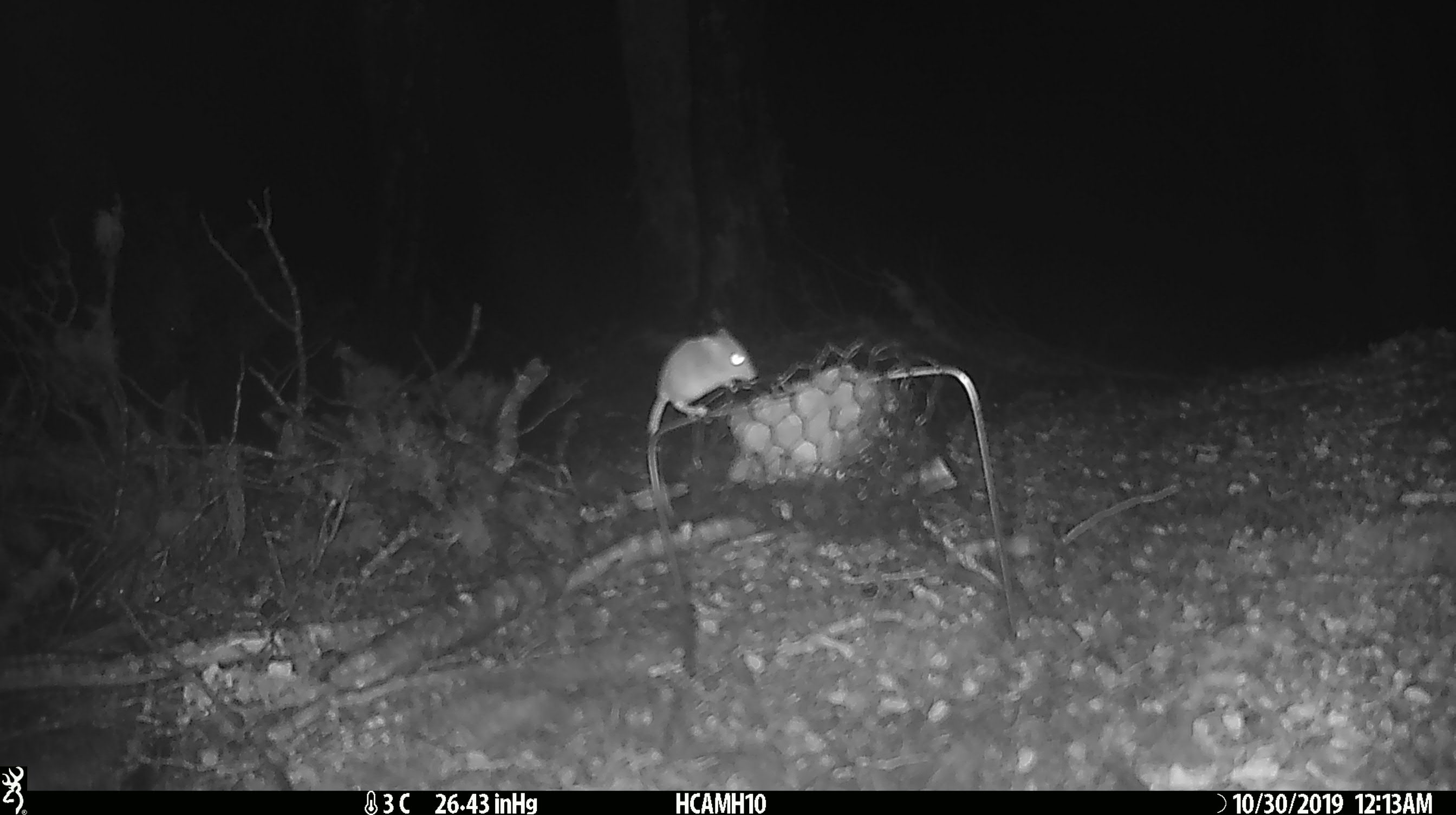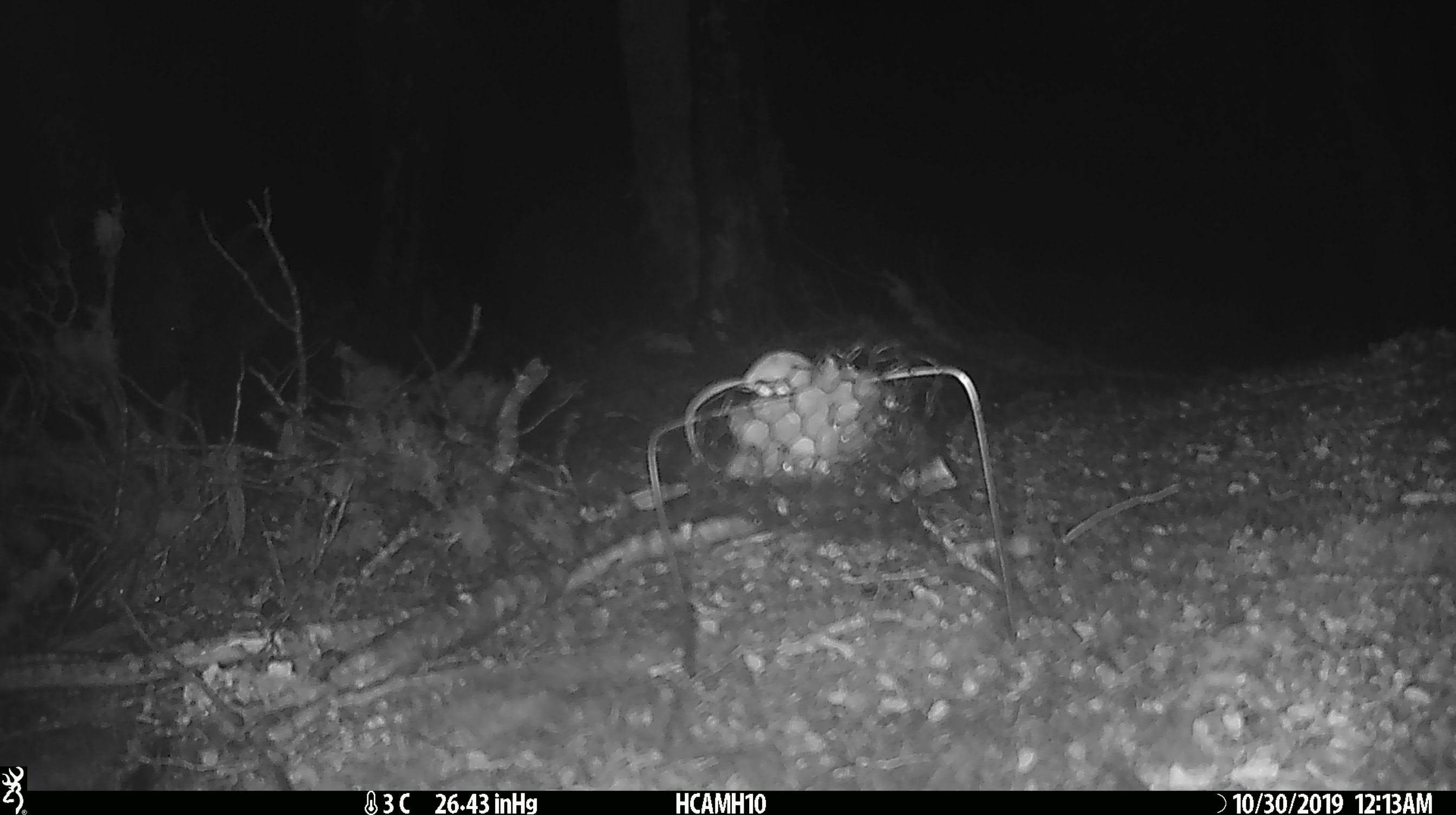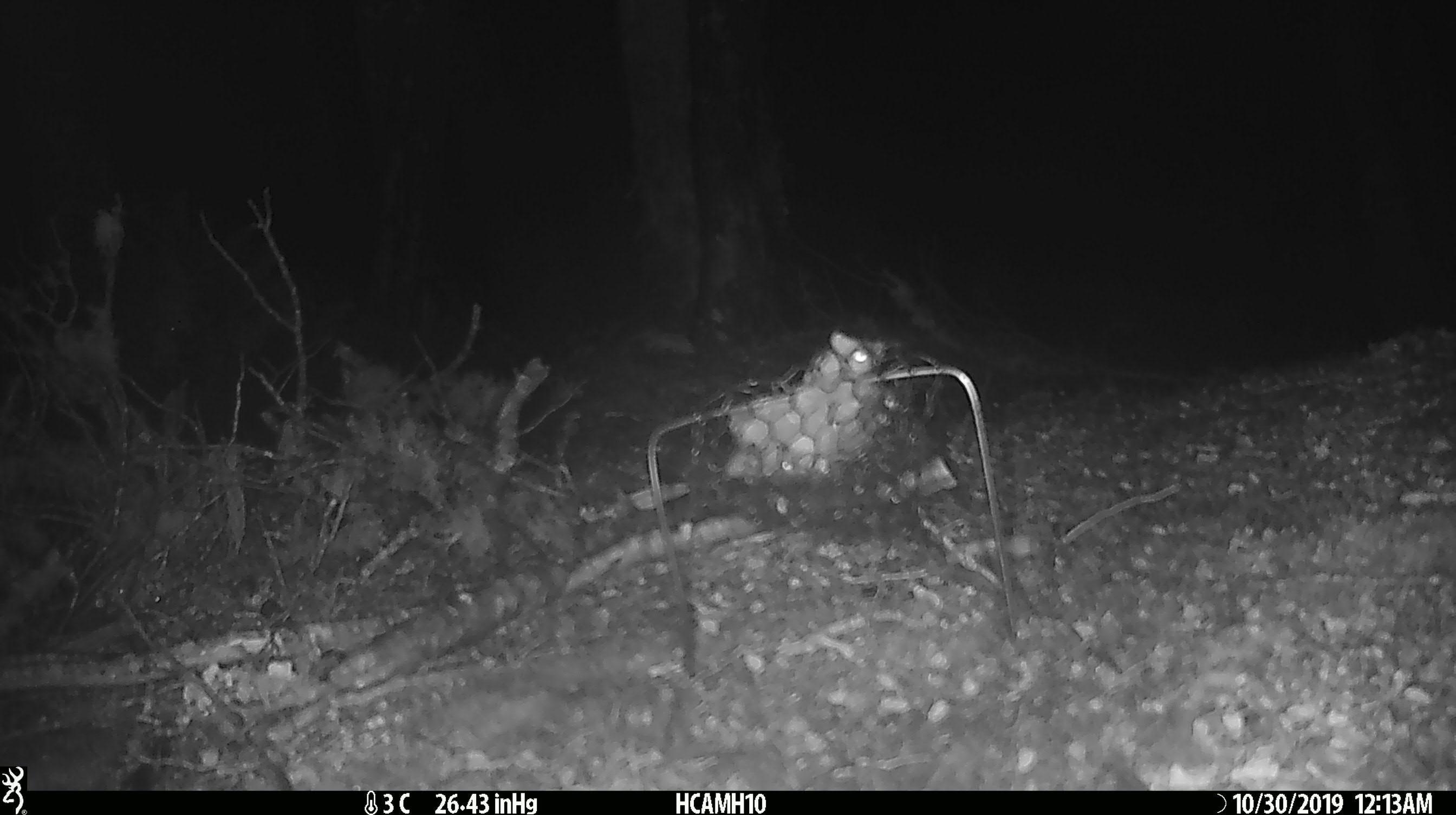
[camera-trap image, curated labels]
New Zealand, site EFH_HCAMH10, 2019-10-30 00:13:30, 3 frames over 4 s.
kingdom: Animalia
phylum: Chordata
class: Mammalia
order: Rodentia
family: Muridae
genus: Mus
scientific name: Mus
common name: mouse